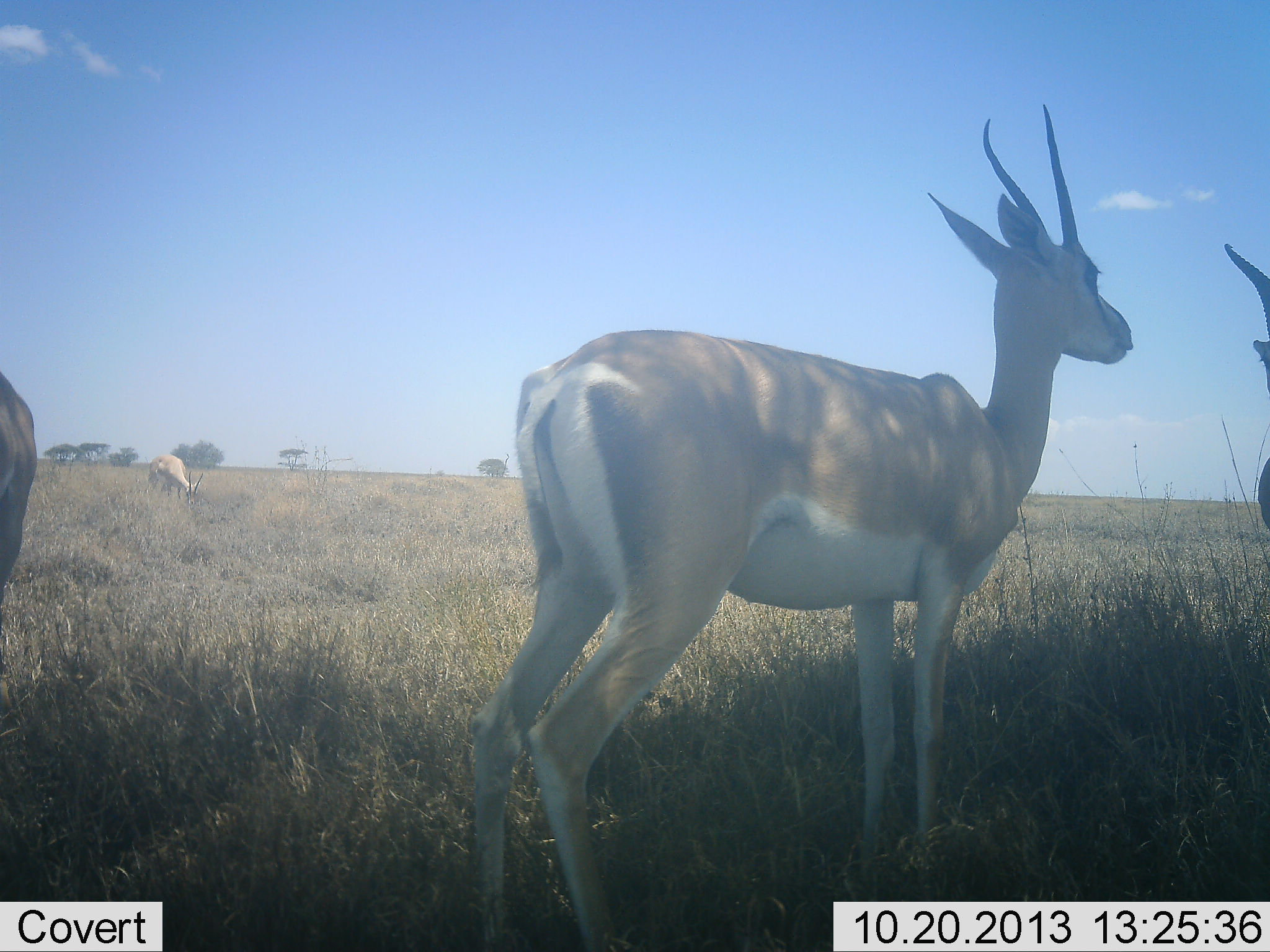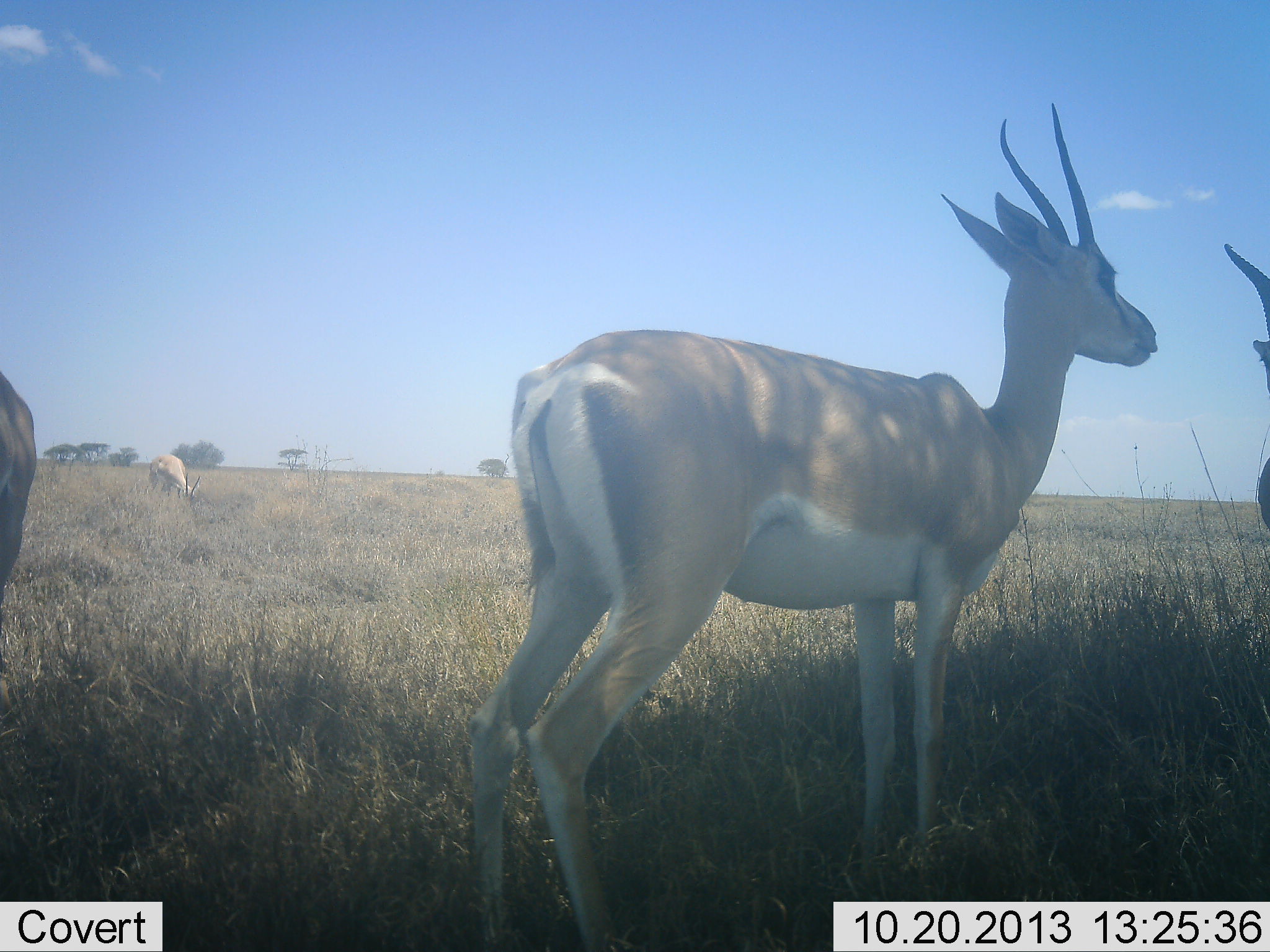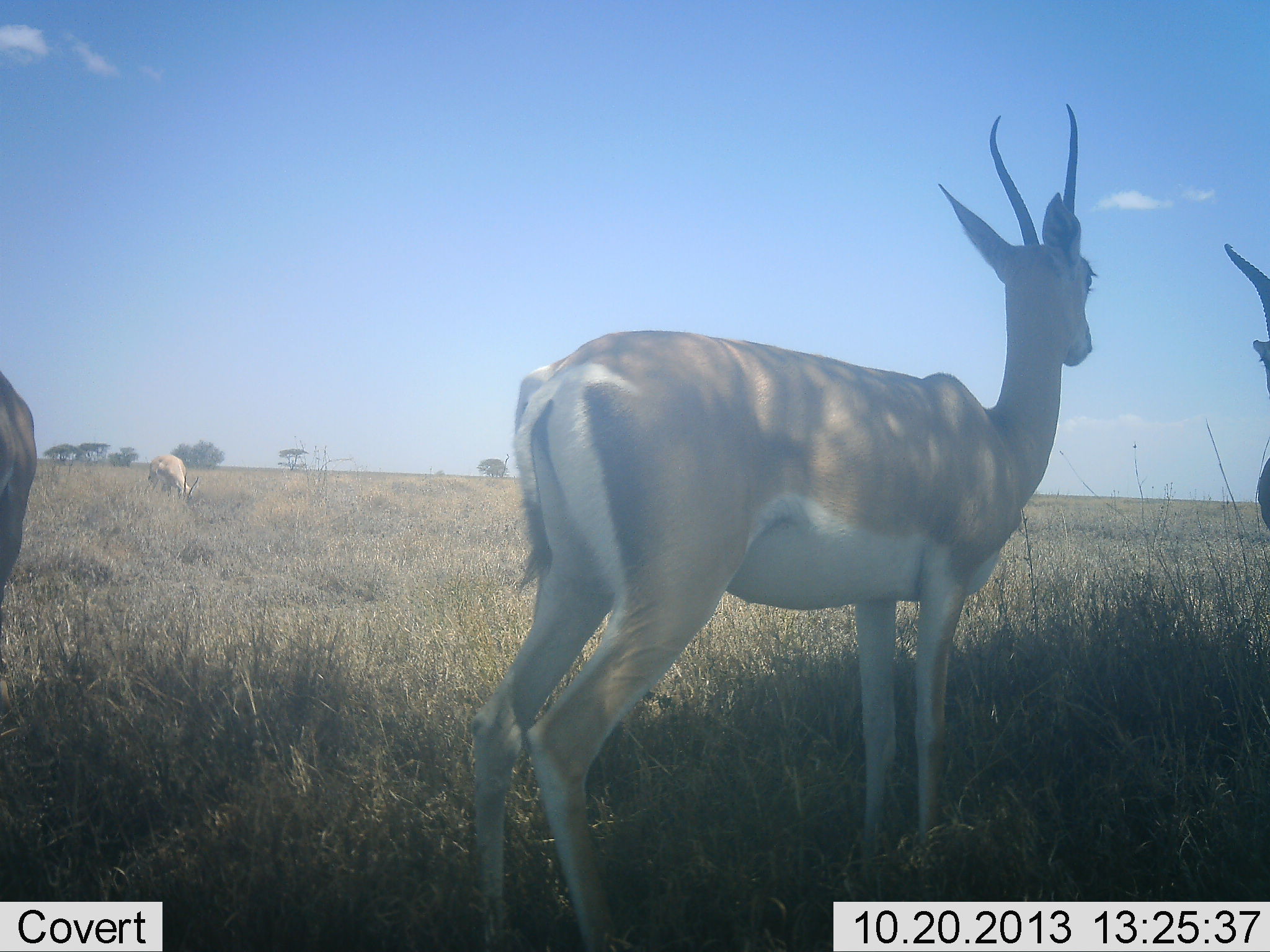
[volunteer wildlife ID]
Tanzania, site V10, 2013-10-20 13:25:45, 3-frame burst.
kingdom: Animalia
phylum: Chordata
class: Mammalia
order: Artiodactyla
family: Bovidae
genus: Nanger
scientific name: Nanger granti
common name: grant's gazelle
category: gazellegrants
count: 4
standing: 80%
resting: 10%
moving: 0%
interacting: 0%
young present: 0%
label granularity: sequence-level